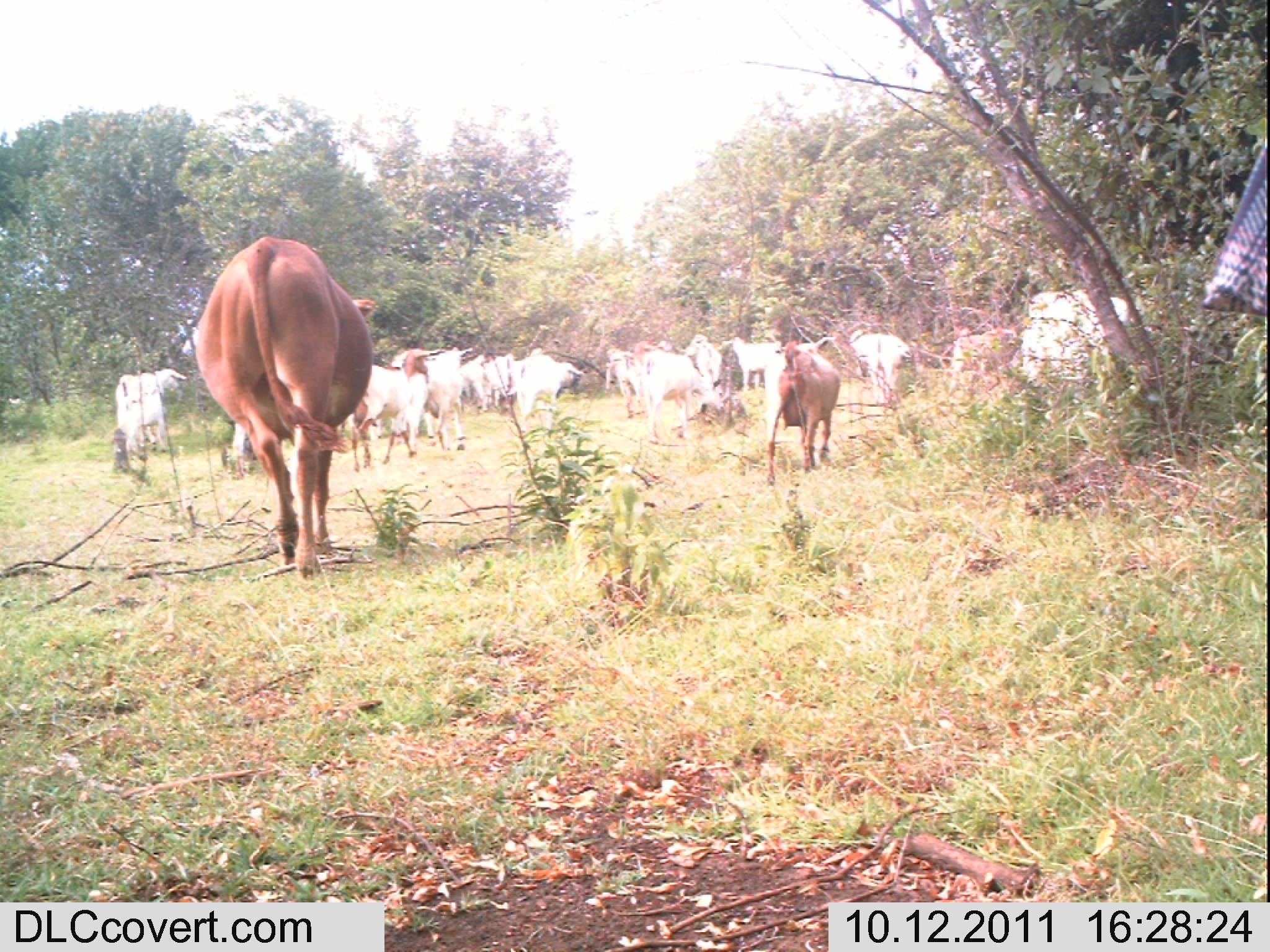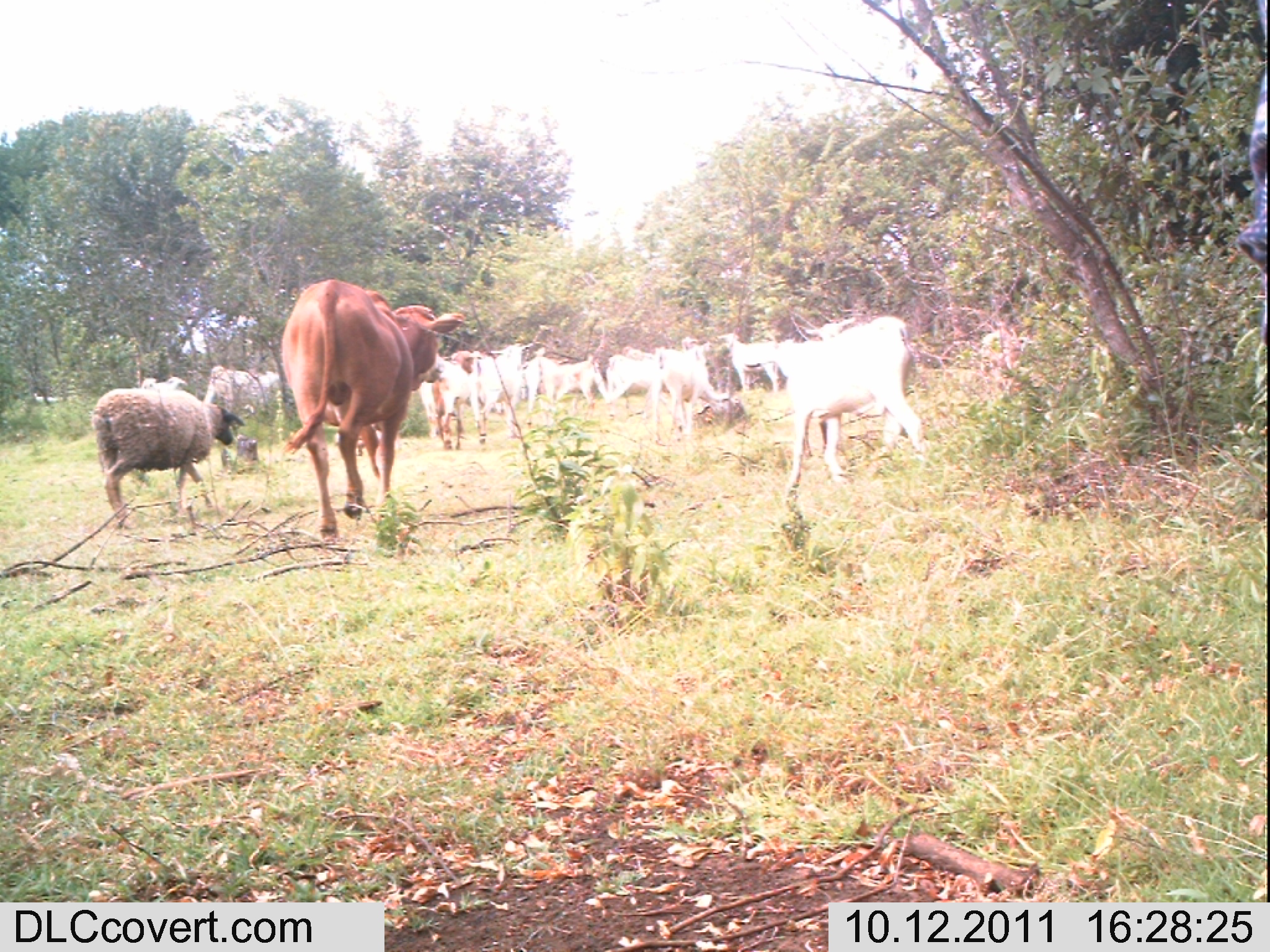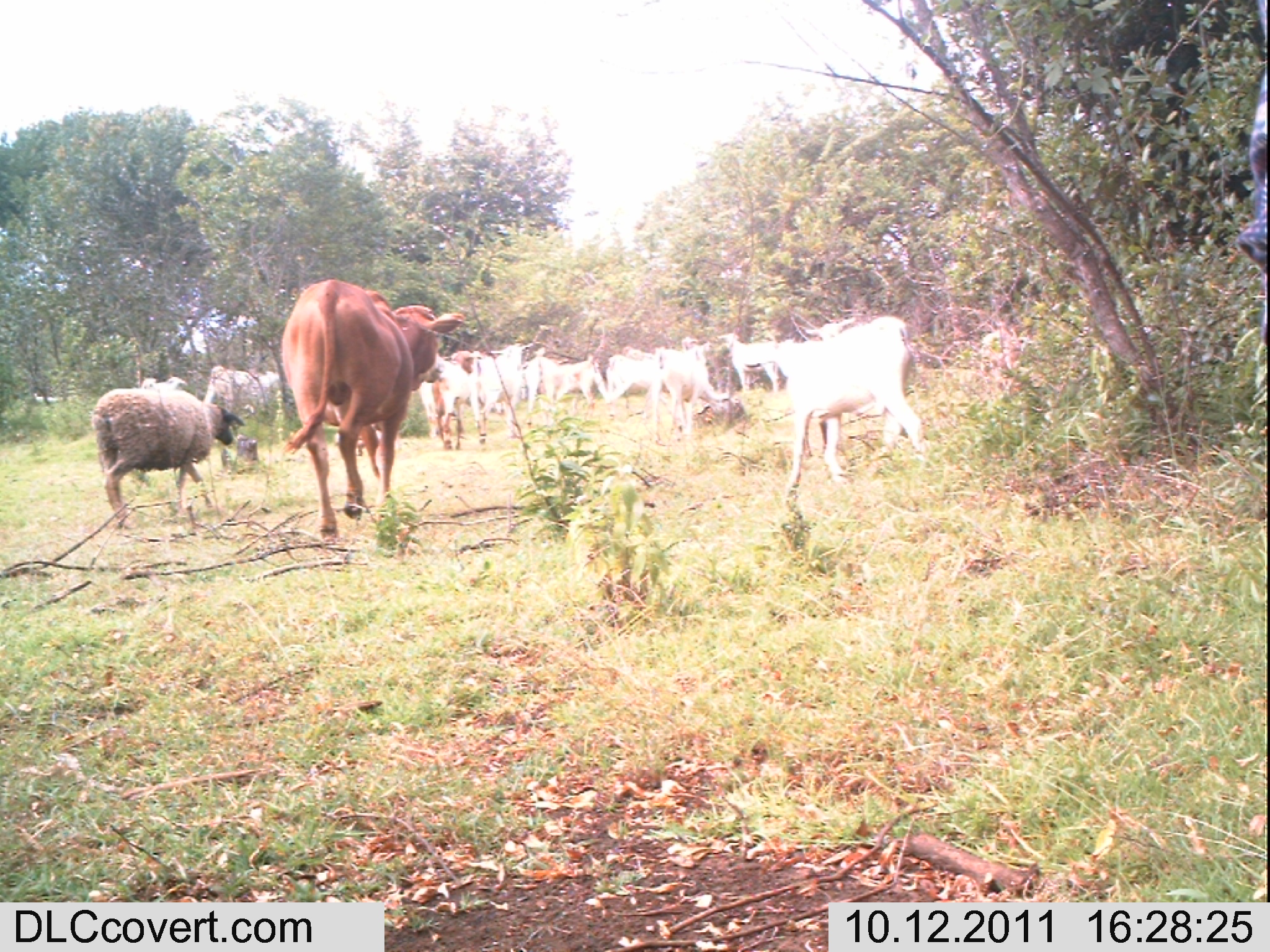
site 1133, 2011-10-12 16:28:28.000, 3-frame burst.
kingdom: Animalia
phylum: Chordata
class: Mammalia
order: Artiodactyla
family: Bovidae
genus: Capra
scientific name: Capra aegagrus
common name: wild goat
Capra aegagrus (wild goat), count 13.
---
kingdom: Animalia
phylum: Chordata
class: Mammalia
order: Artiodactyla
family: Bovidae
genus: Bos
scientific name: Bos taurus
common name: domestic cattle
Bos taurus (domestic cattle), count 1.